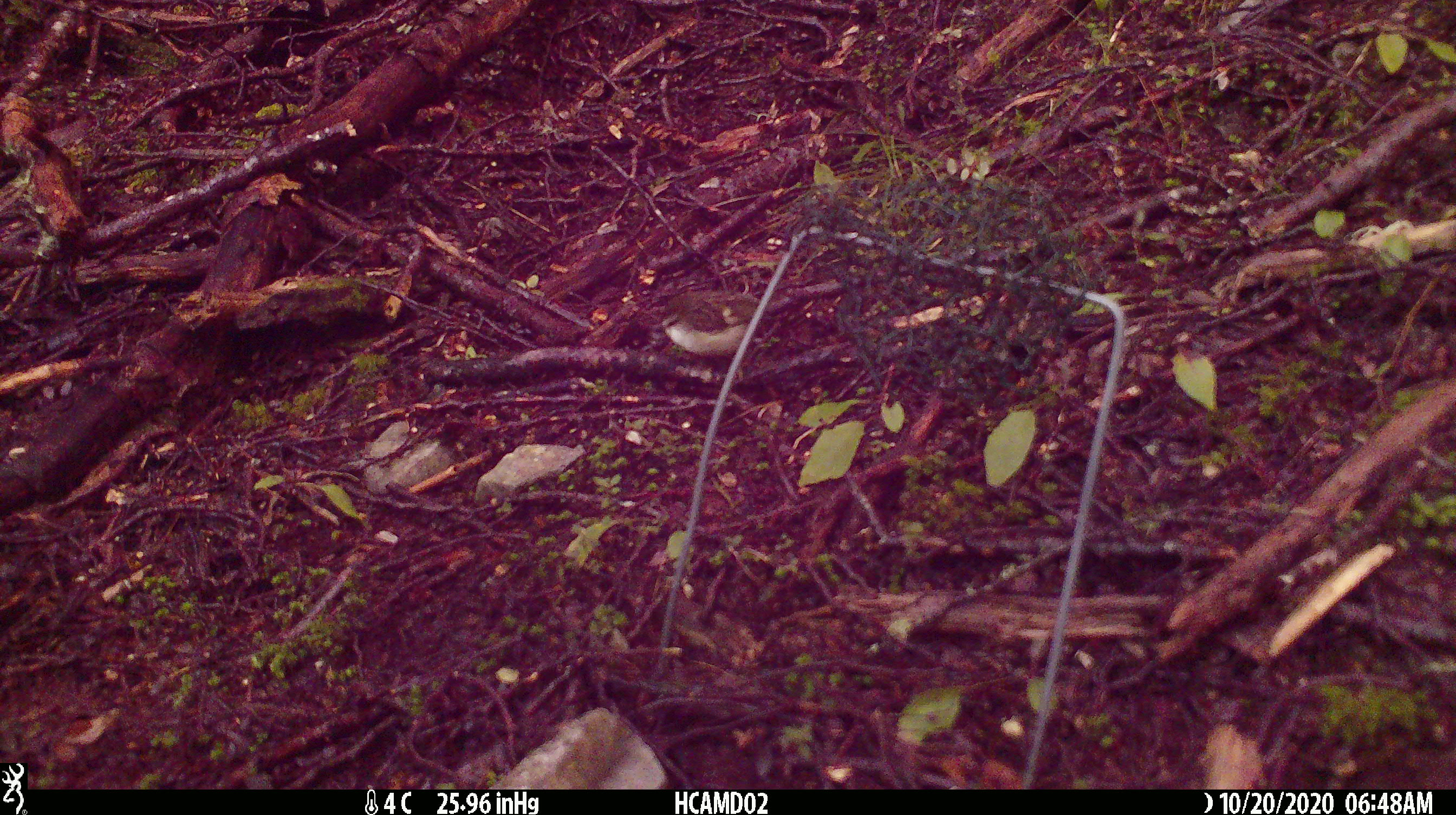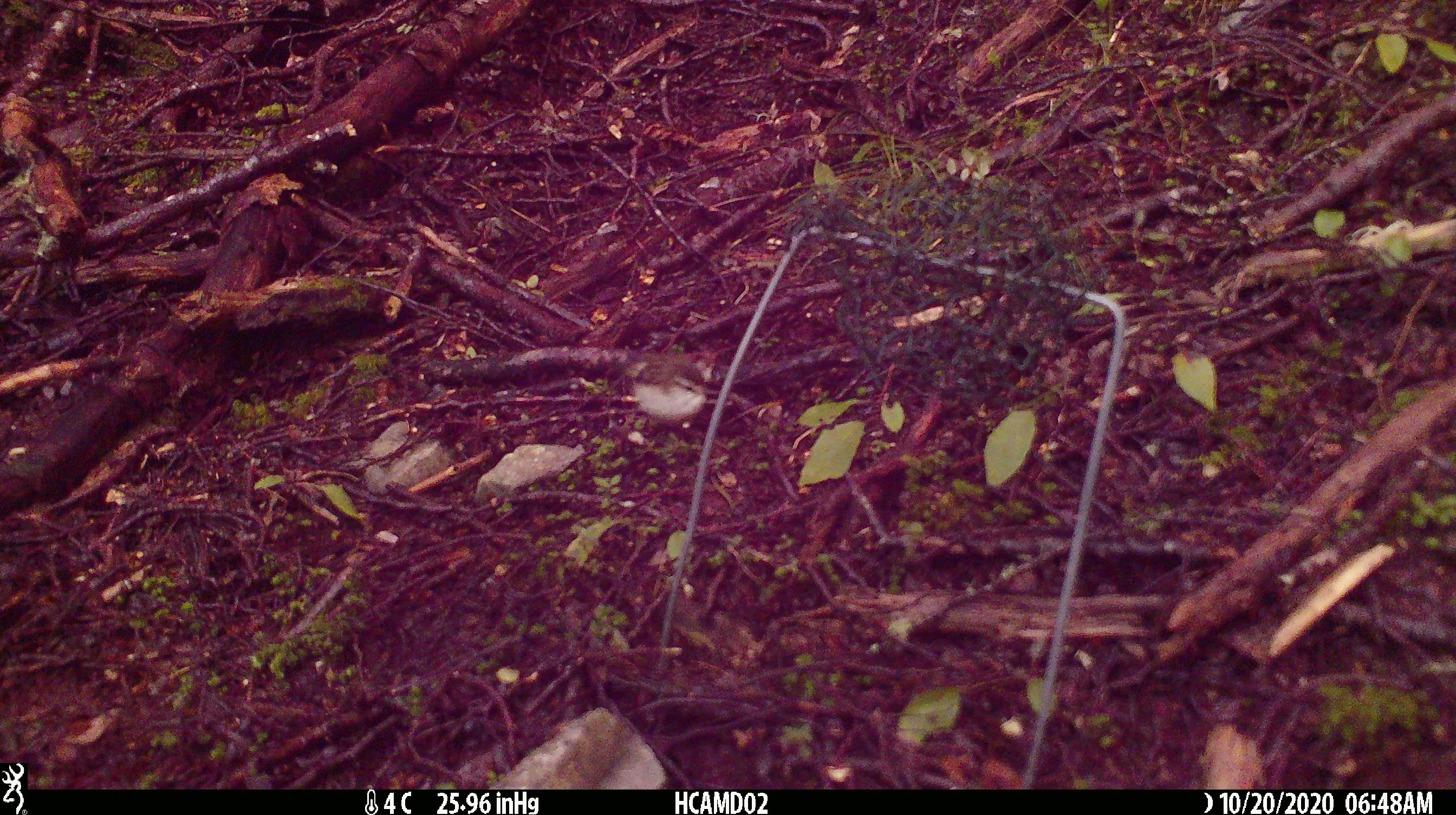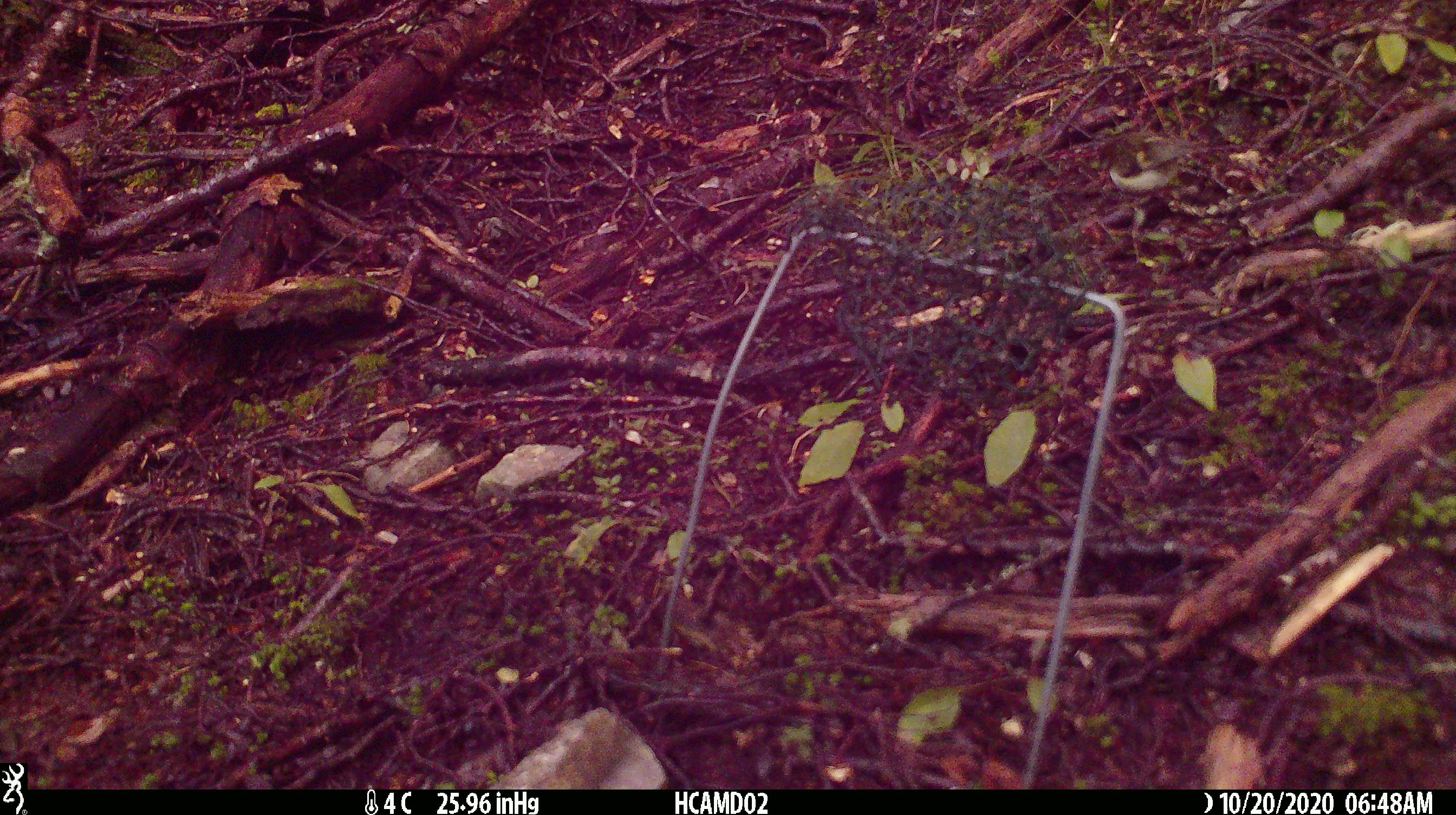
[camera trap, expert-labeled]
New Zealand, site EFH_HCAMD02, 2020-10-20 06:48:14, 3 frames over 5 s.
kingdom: Animalia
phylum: Chordata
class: Aves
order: Passeriformes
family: Acanthisittidae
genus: Acanthisitta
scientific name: Acanthisitta chloris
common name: rifleman